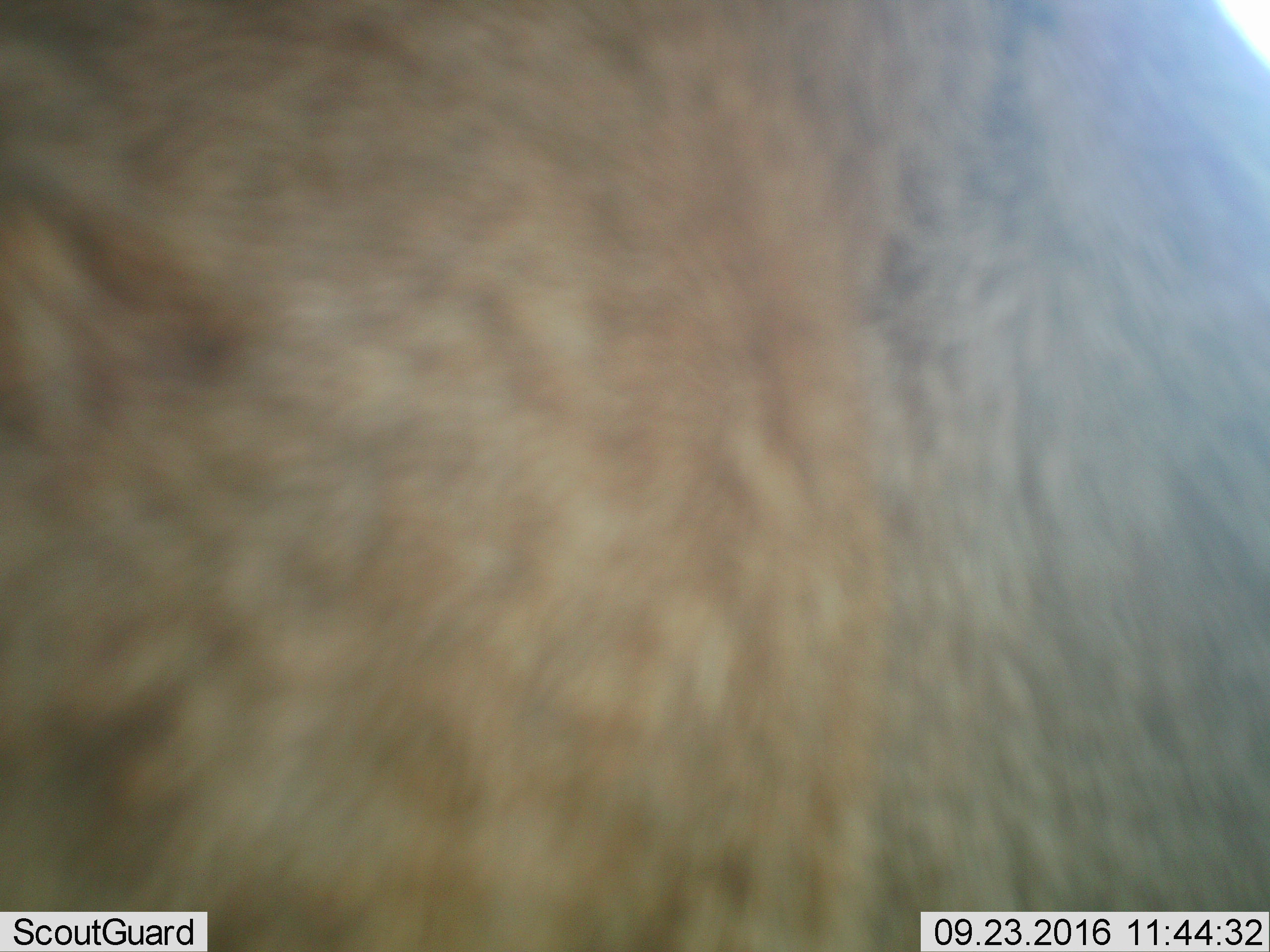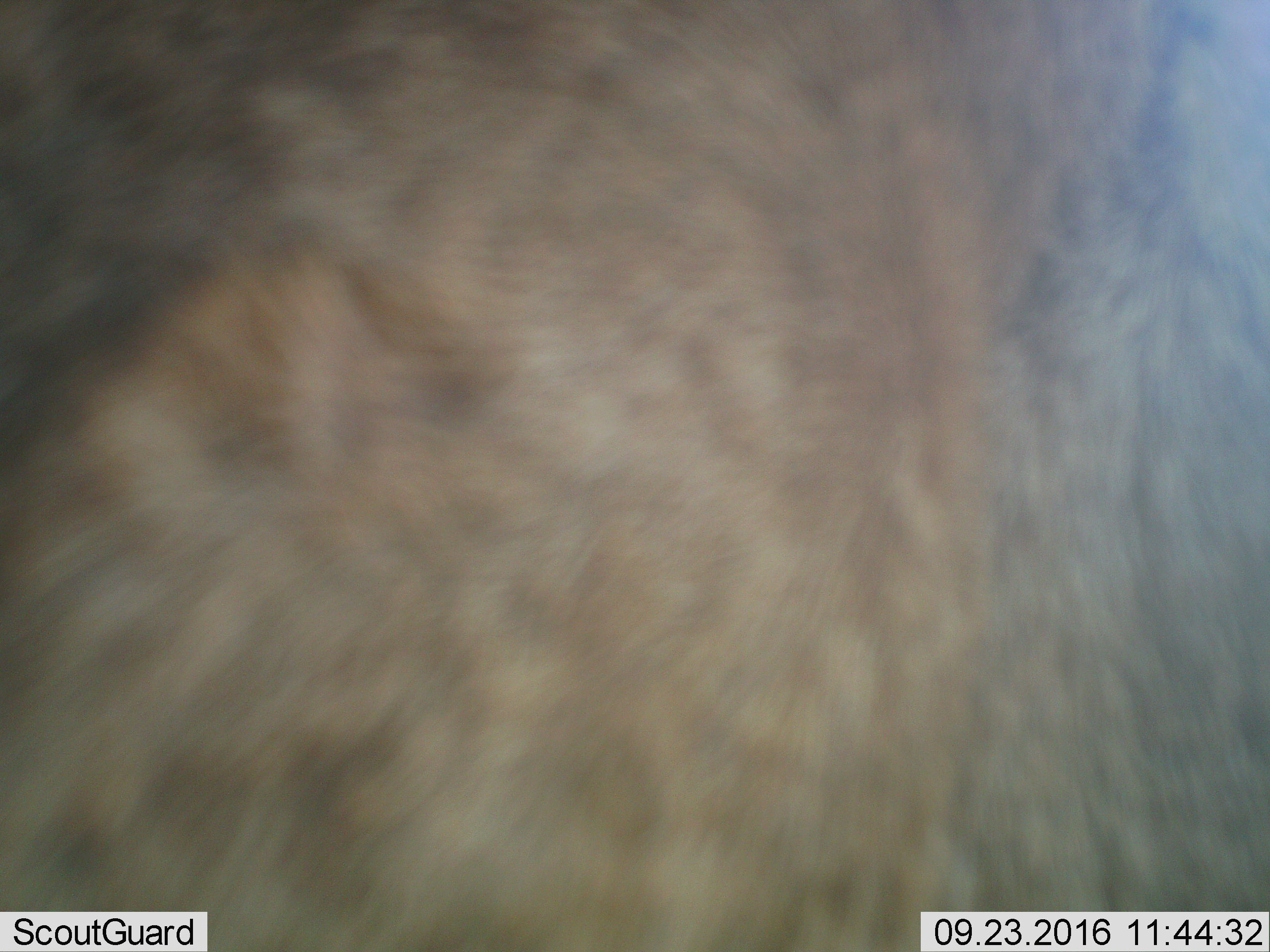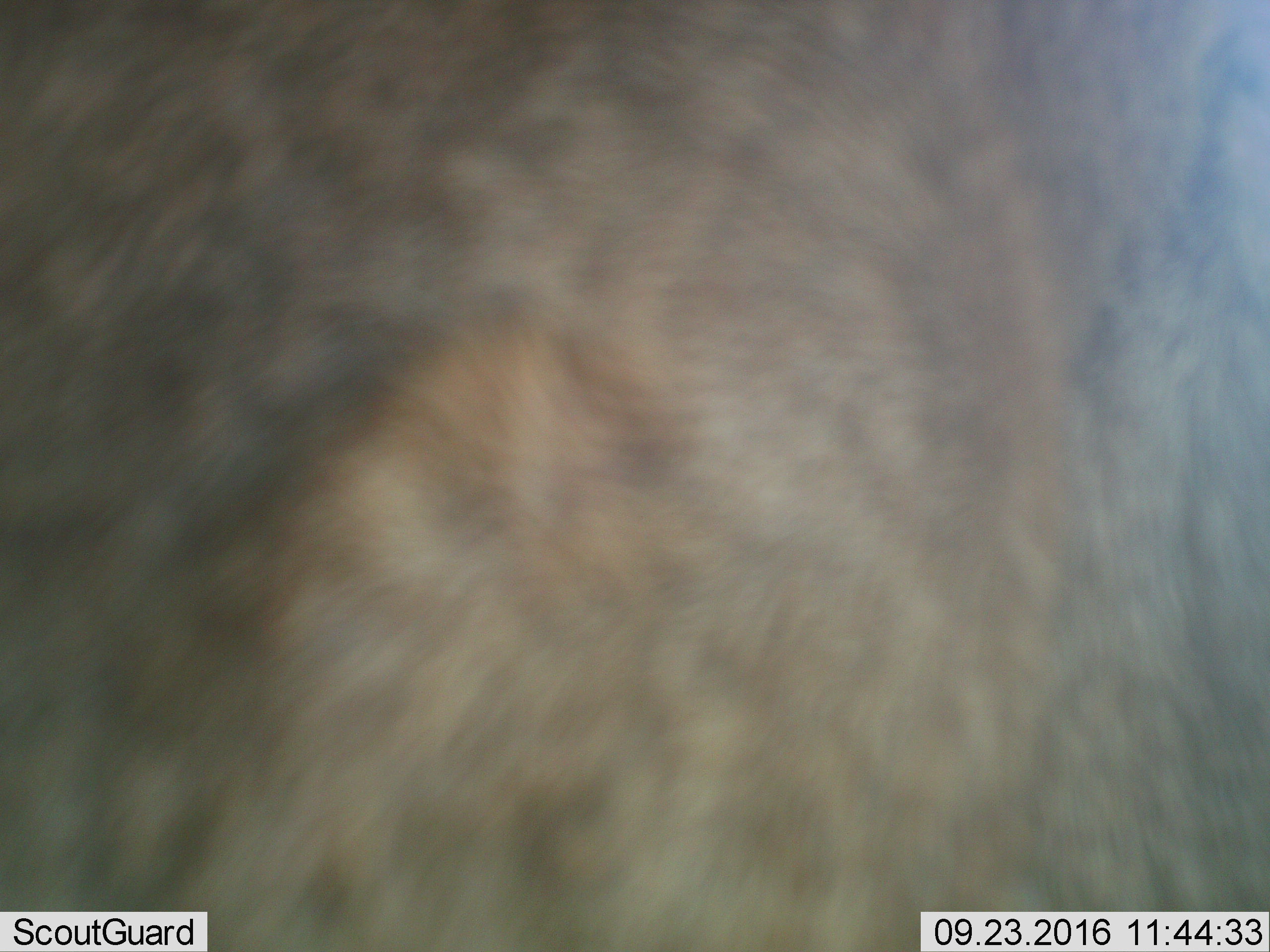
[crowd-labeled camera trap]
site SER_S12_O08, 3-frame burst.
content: unidentified animal